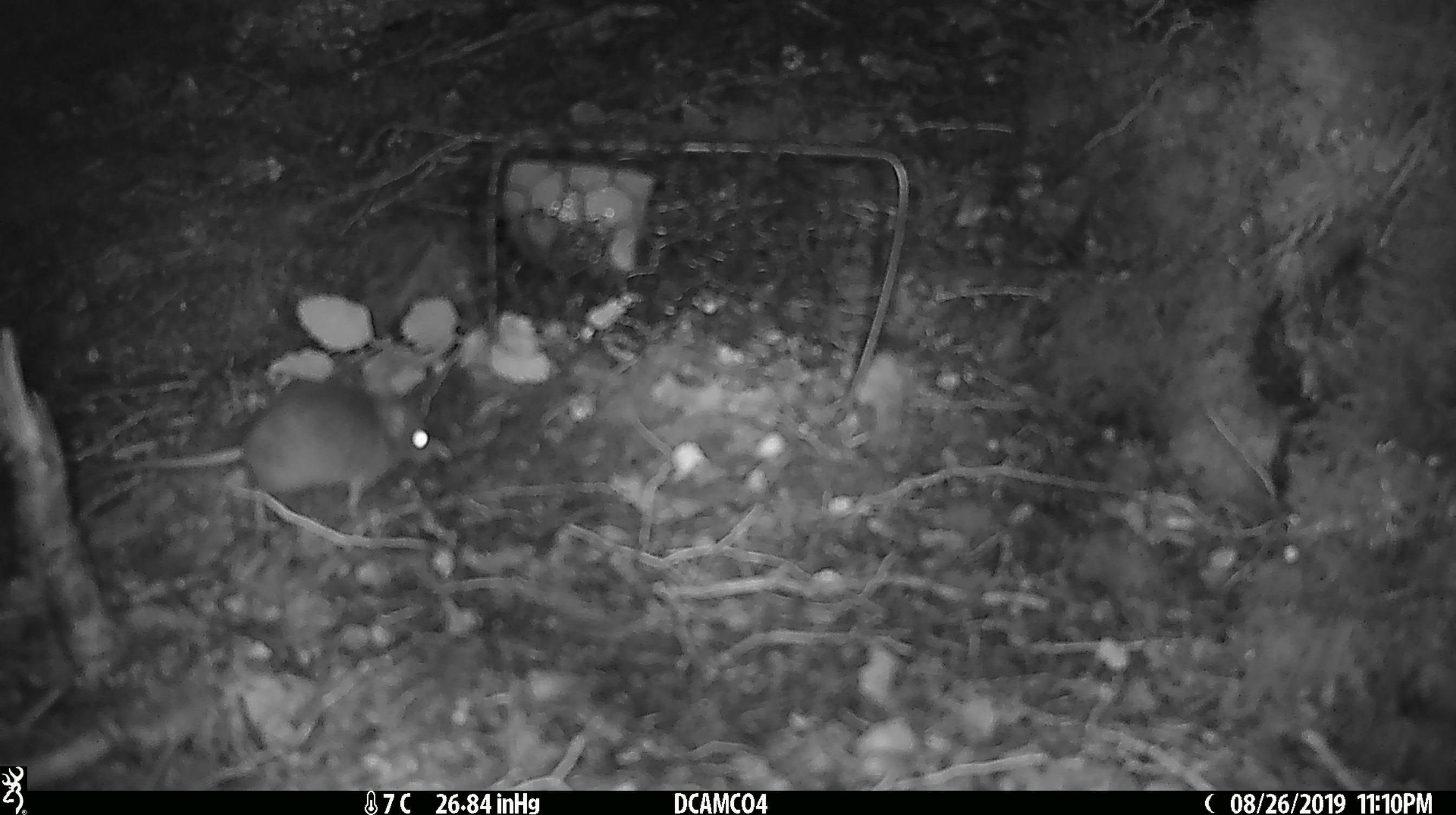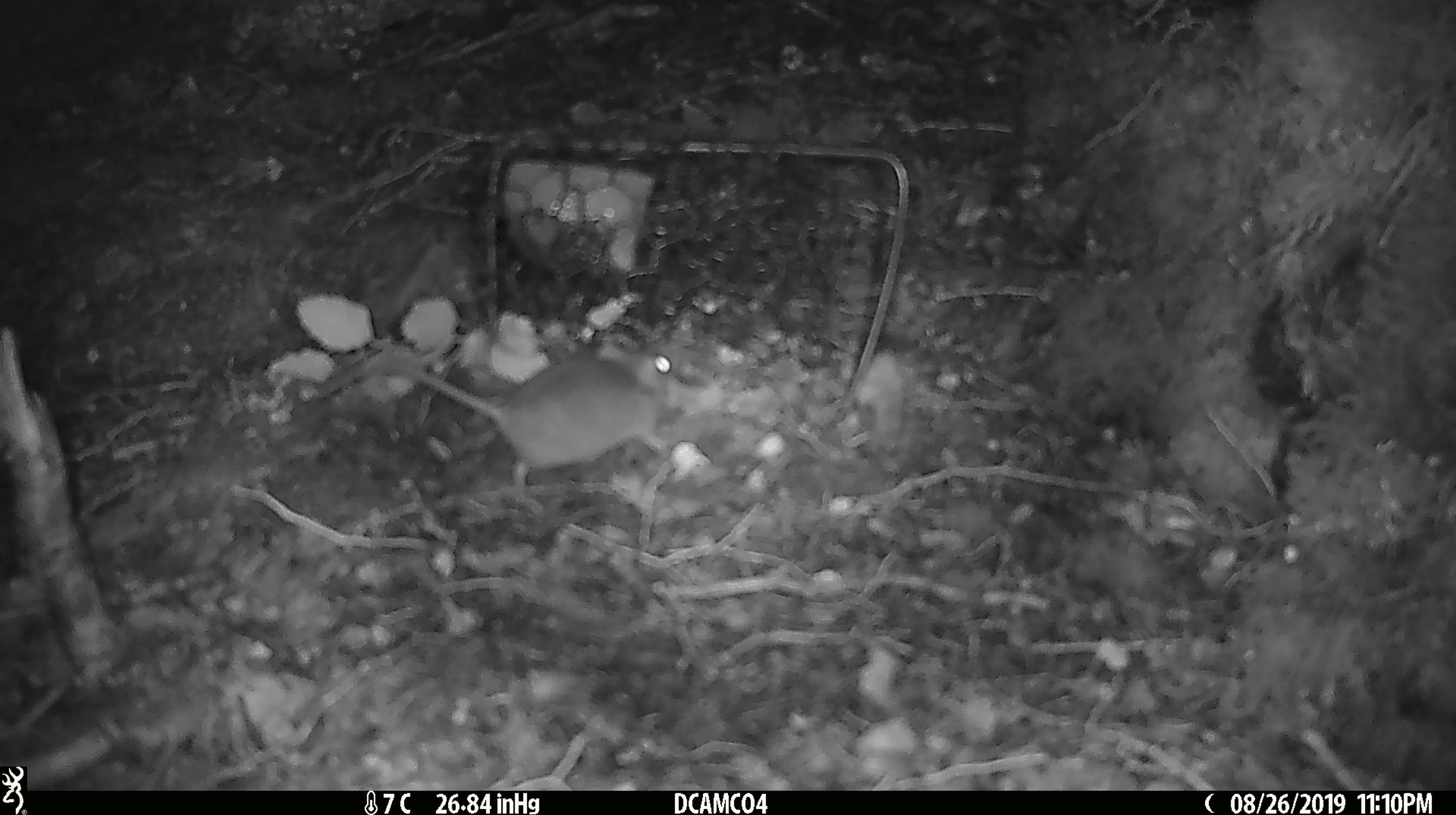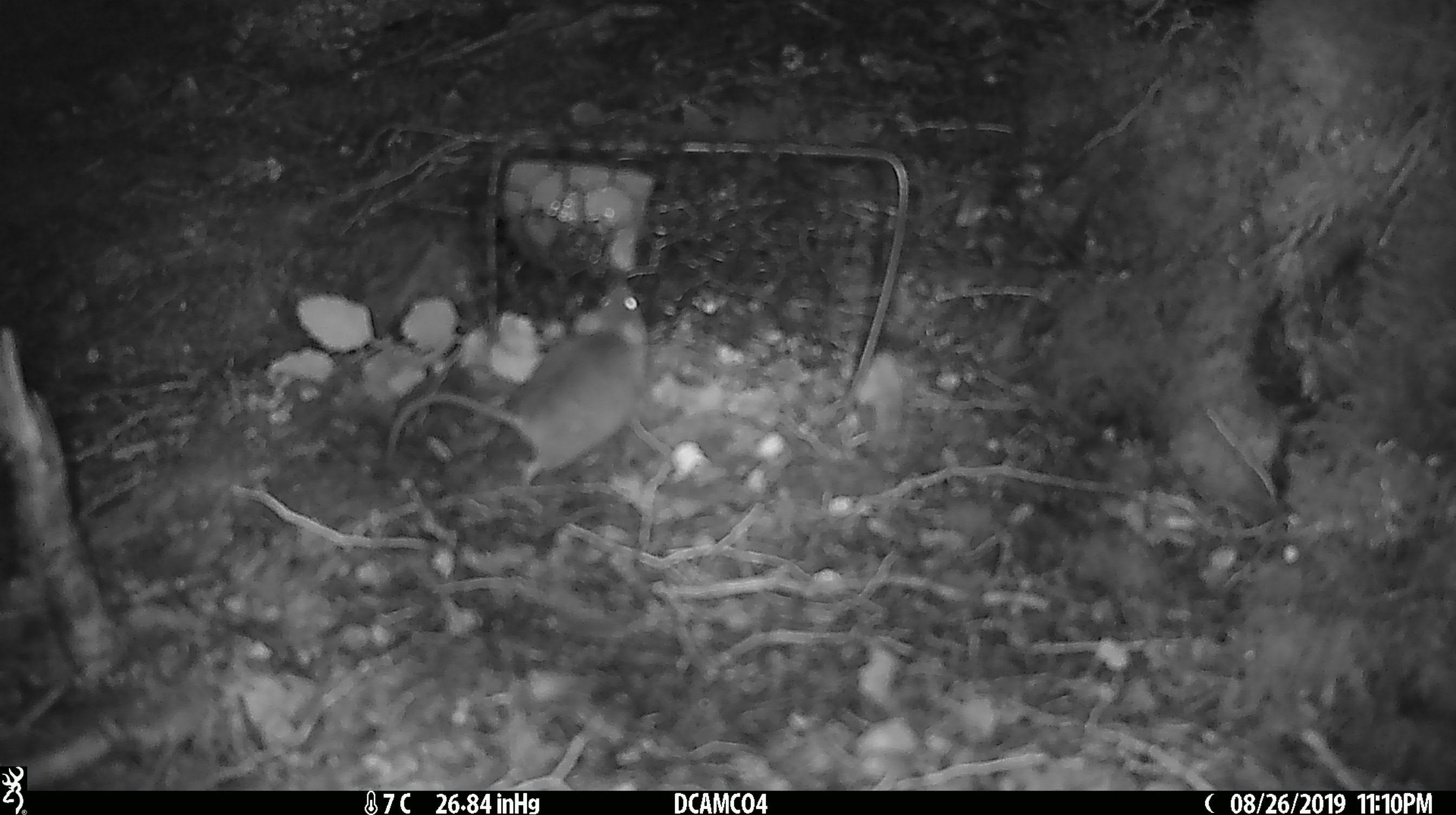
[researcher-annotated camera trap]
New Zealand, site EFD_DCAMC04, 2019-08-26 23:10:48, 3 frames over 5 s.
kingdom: Animalia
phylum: Chordata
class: Mammalia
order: Rodentia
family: Muridae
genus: Mus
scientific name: Mus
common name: mouse